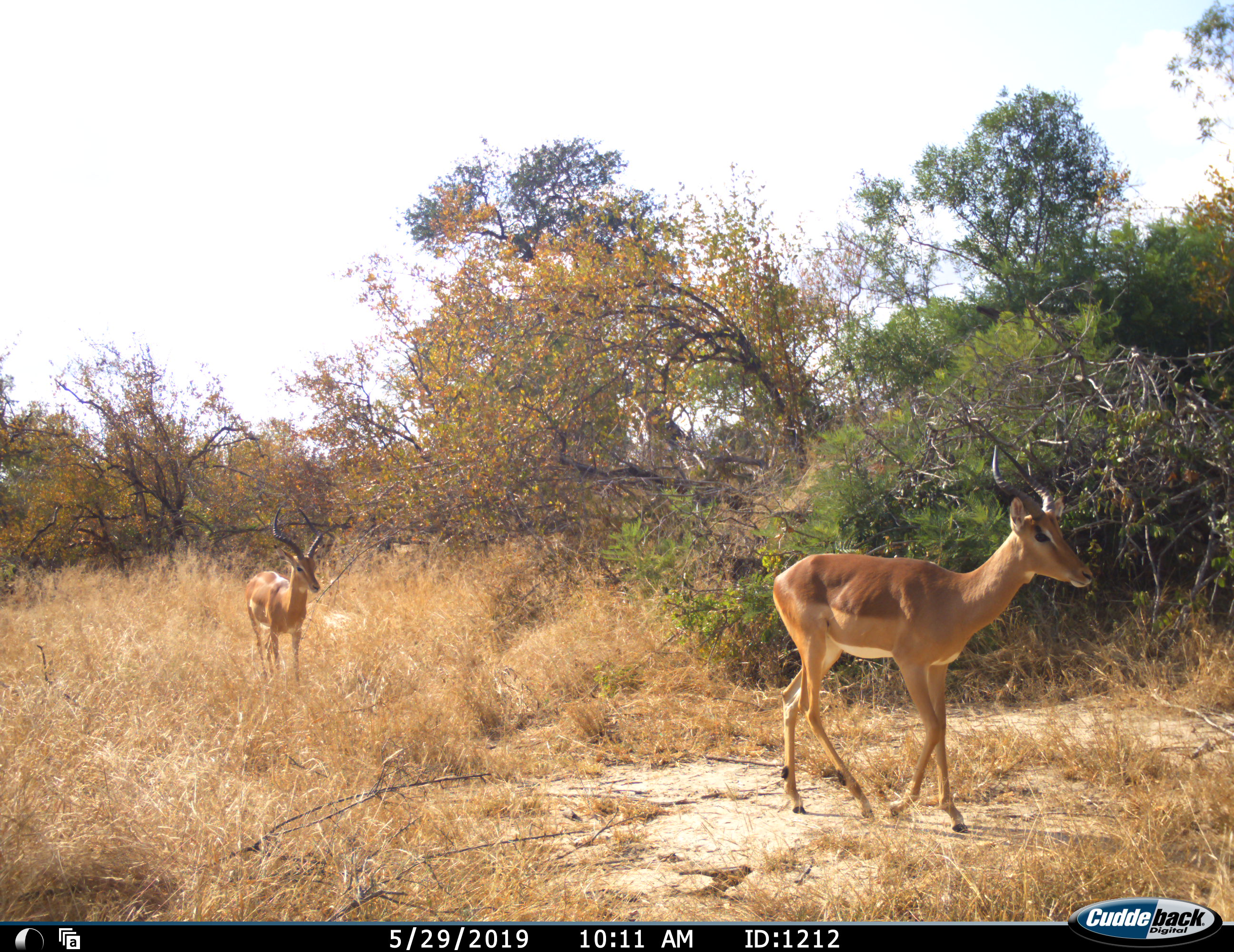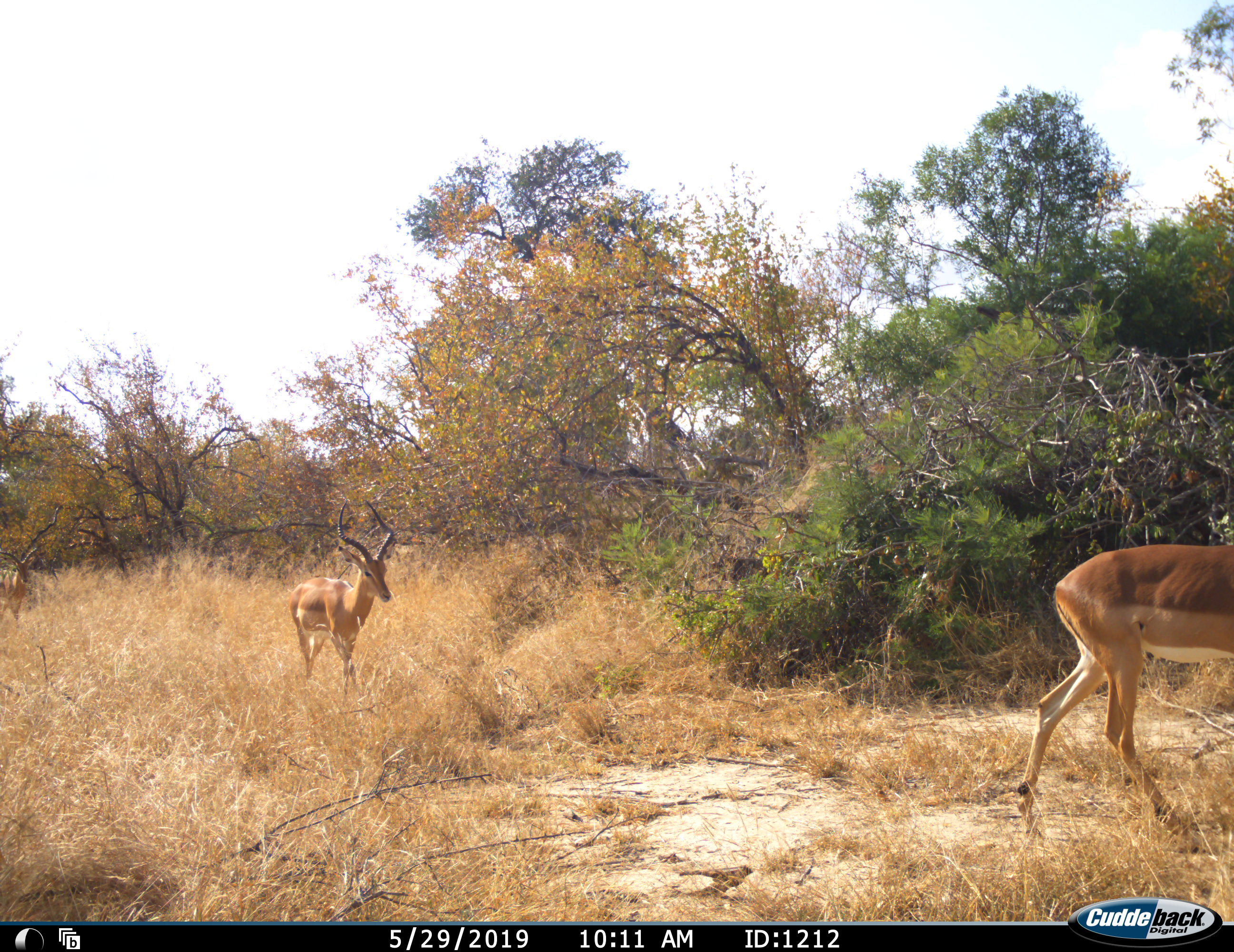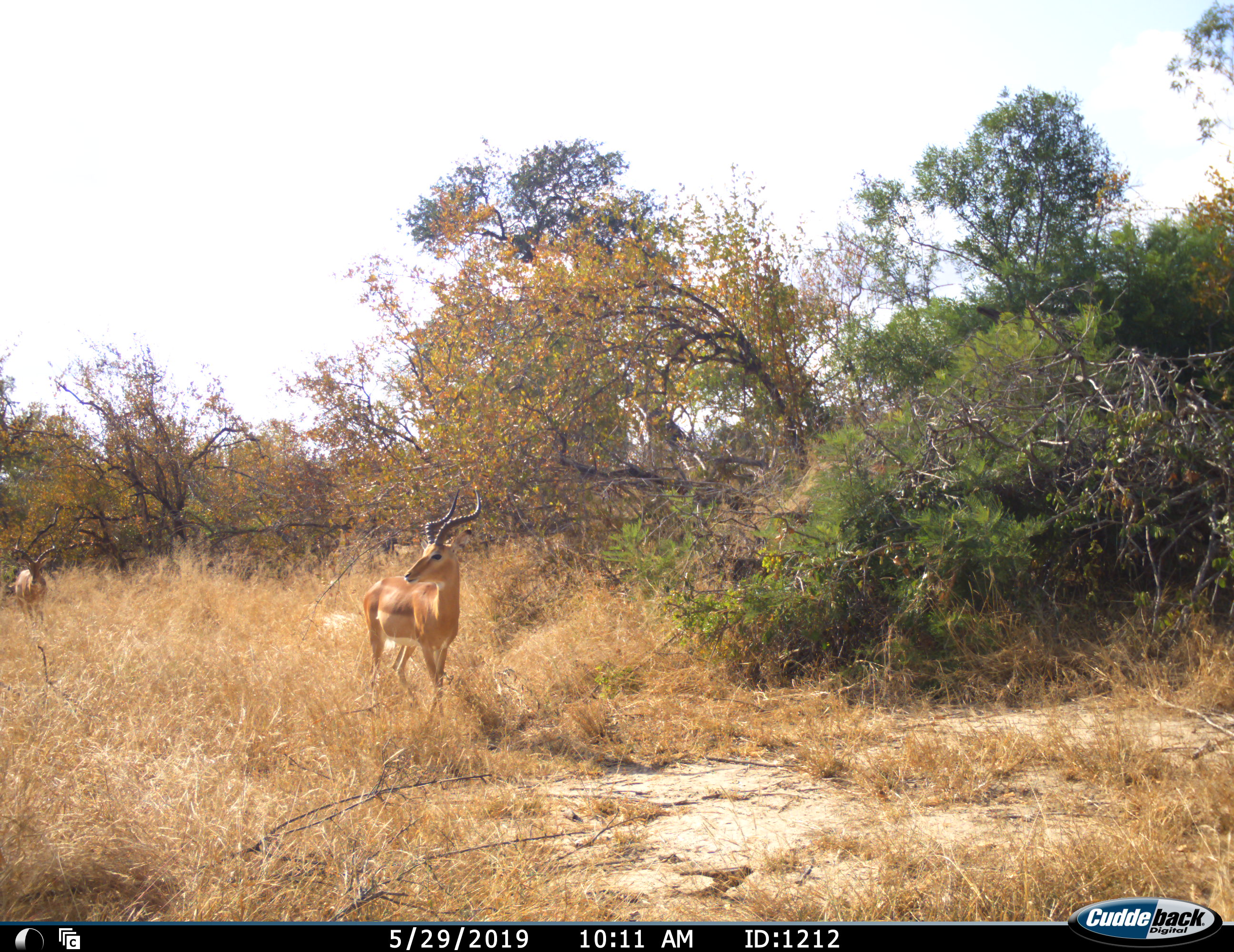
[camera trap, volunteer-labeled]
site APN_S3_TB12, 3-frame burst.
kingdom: Animalia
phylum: Chordata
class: Mammalia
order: Artiodactyla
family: Bovidae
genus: Aepyceros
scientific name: Aepyceros melampus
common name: impala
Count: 3.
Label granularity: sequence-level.